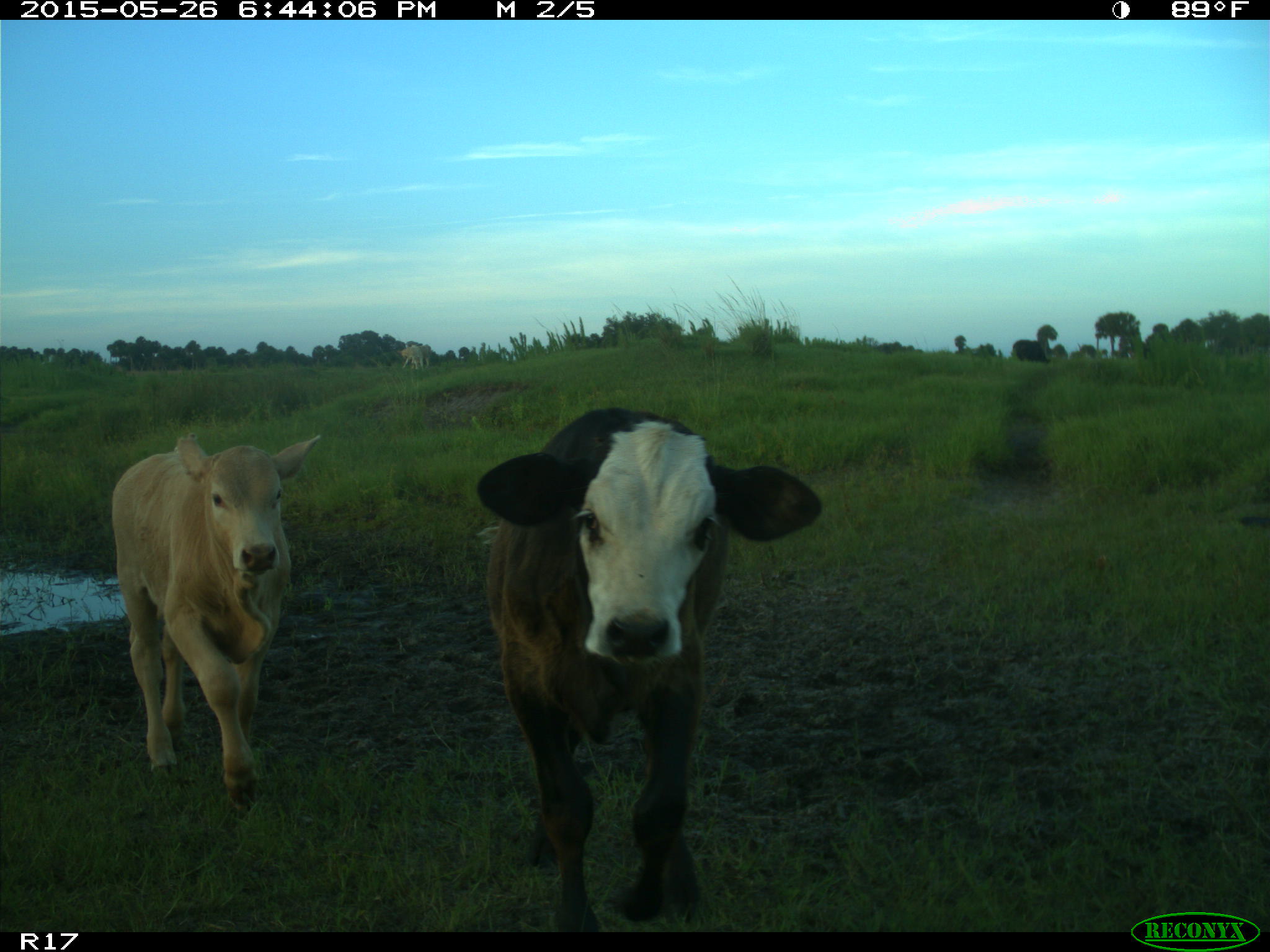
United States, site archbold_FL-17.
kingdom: Animalia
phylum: Chordata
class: Mammalia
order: Artiodactyla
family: Bovidae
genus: Bos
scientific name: Bos taurus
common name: domestic cow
Bos taurus (domestic cow).